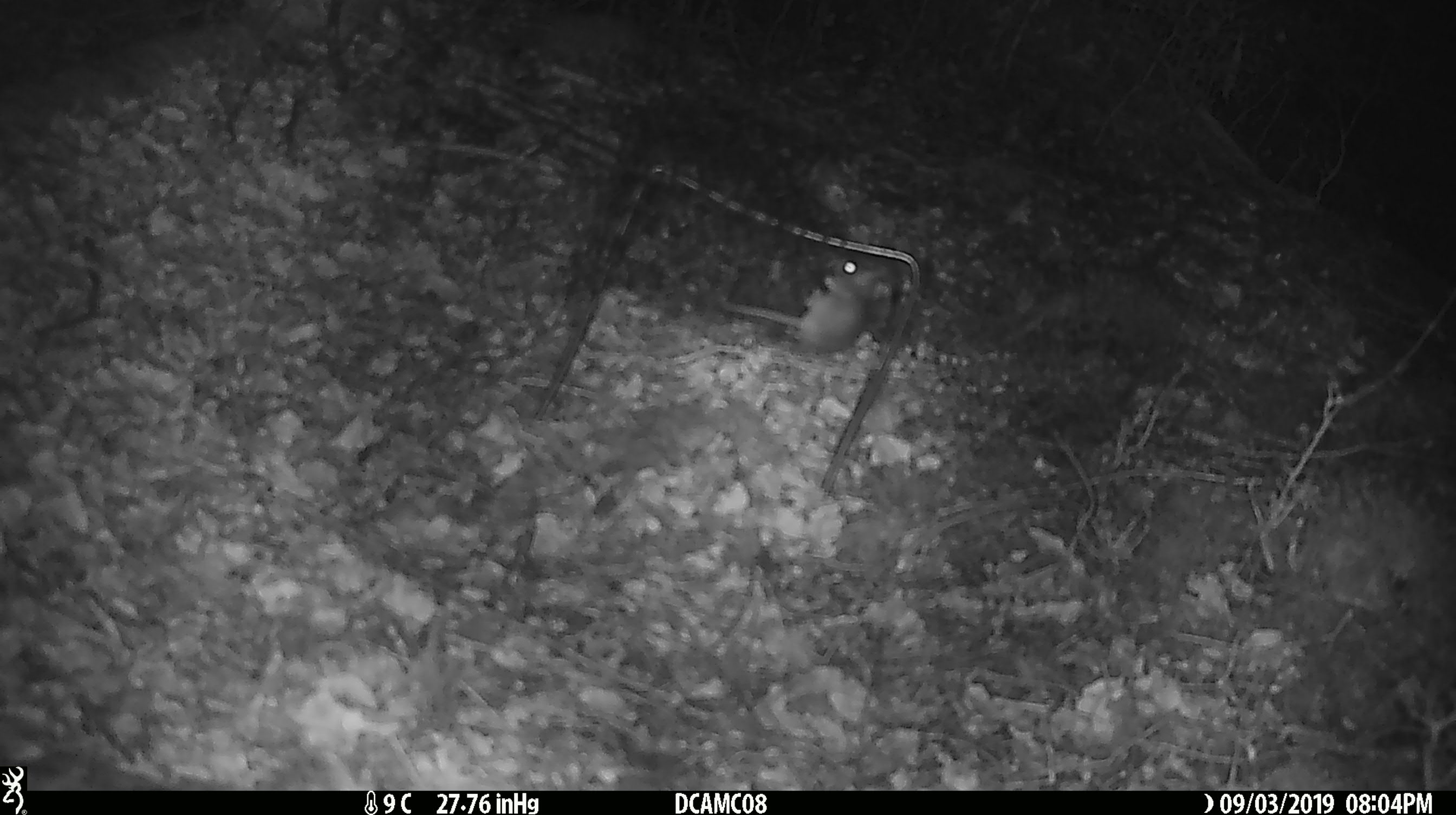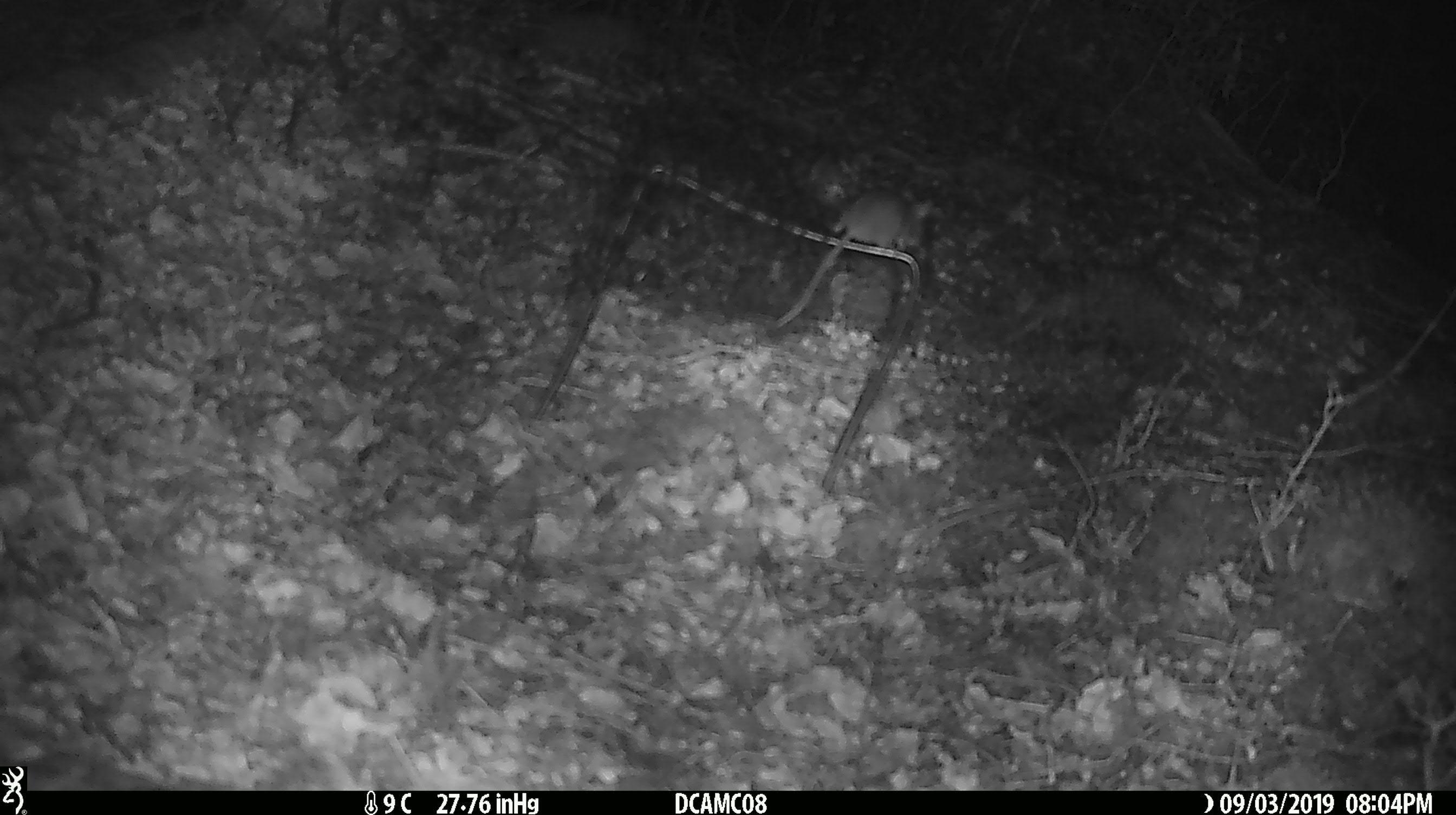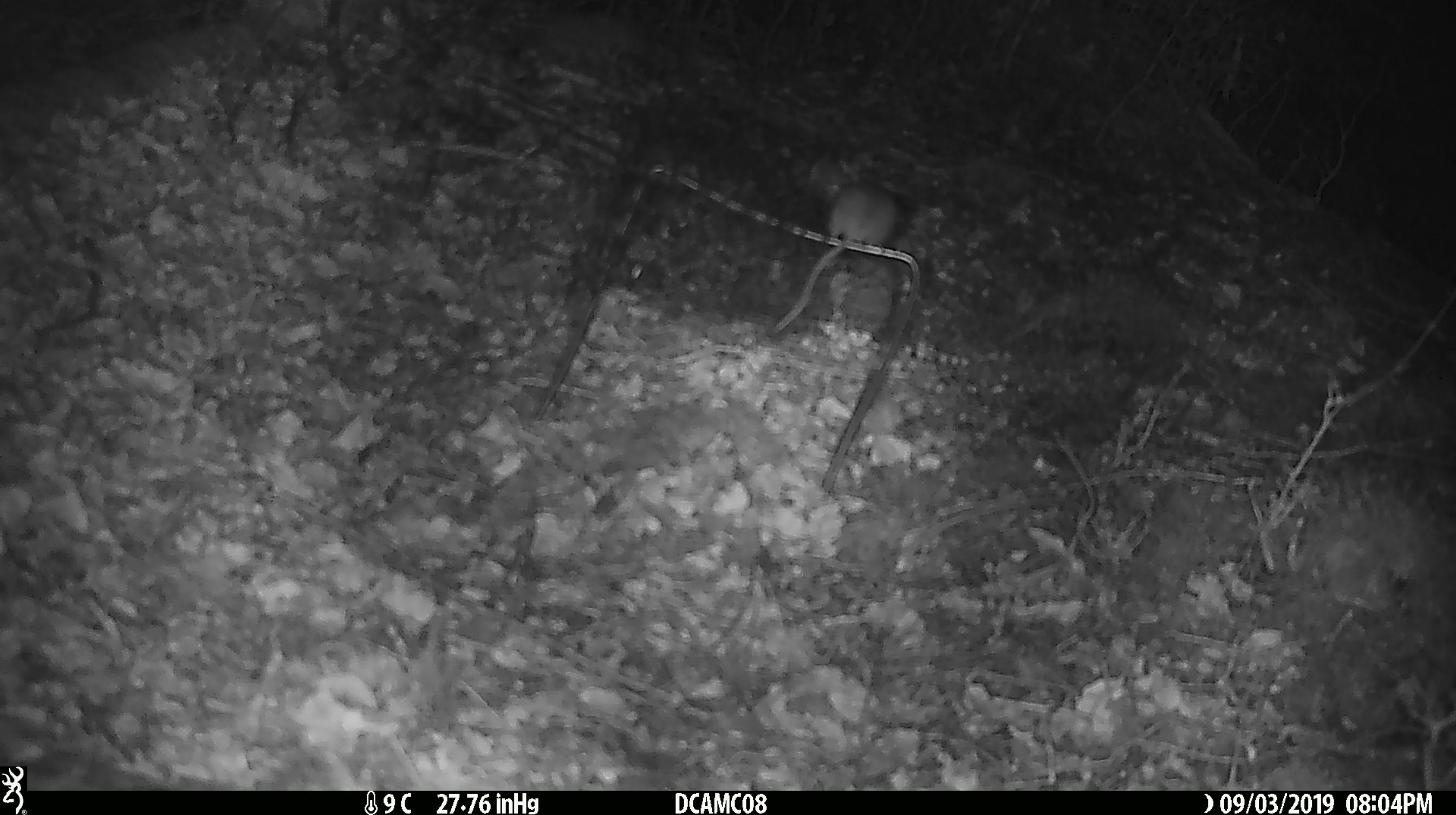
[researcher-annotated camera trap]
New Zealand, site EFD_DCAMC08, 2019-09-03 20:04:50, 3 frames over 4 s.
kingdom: Animalia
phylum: Chordata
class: Mammalia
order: Rodentia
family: Muridae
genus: Mus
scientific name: Mus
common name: mouse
Mouse (Mus).